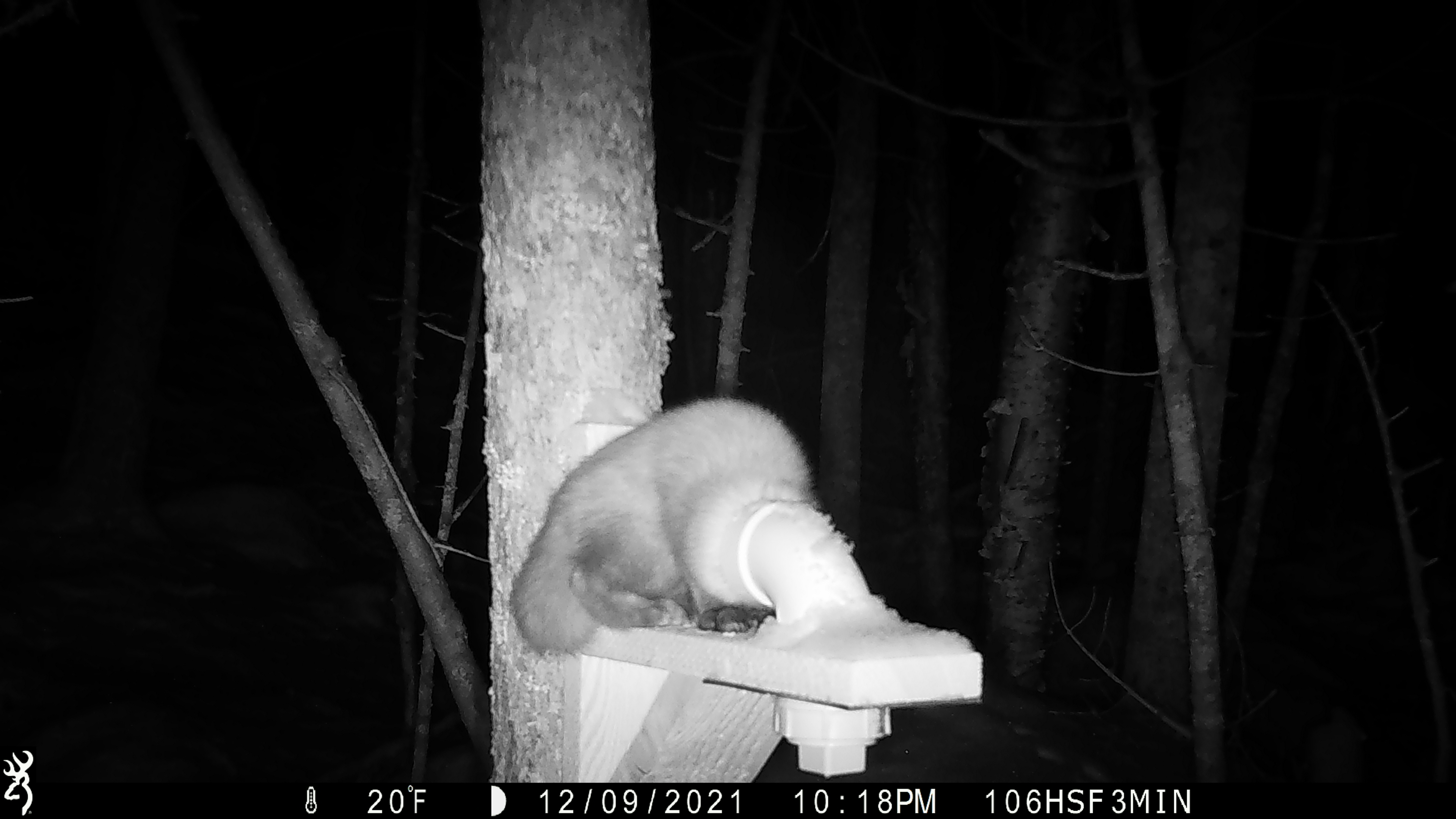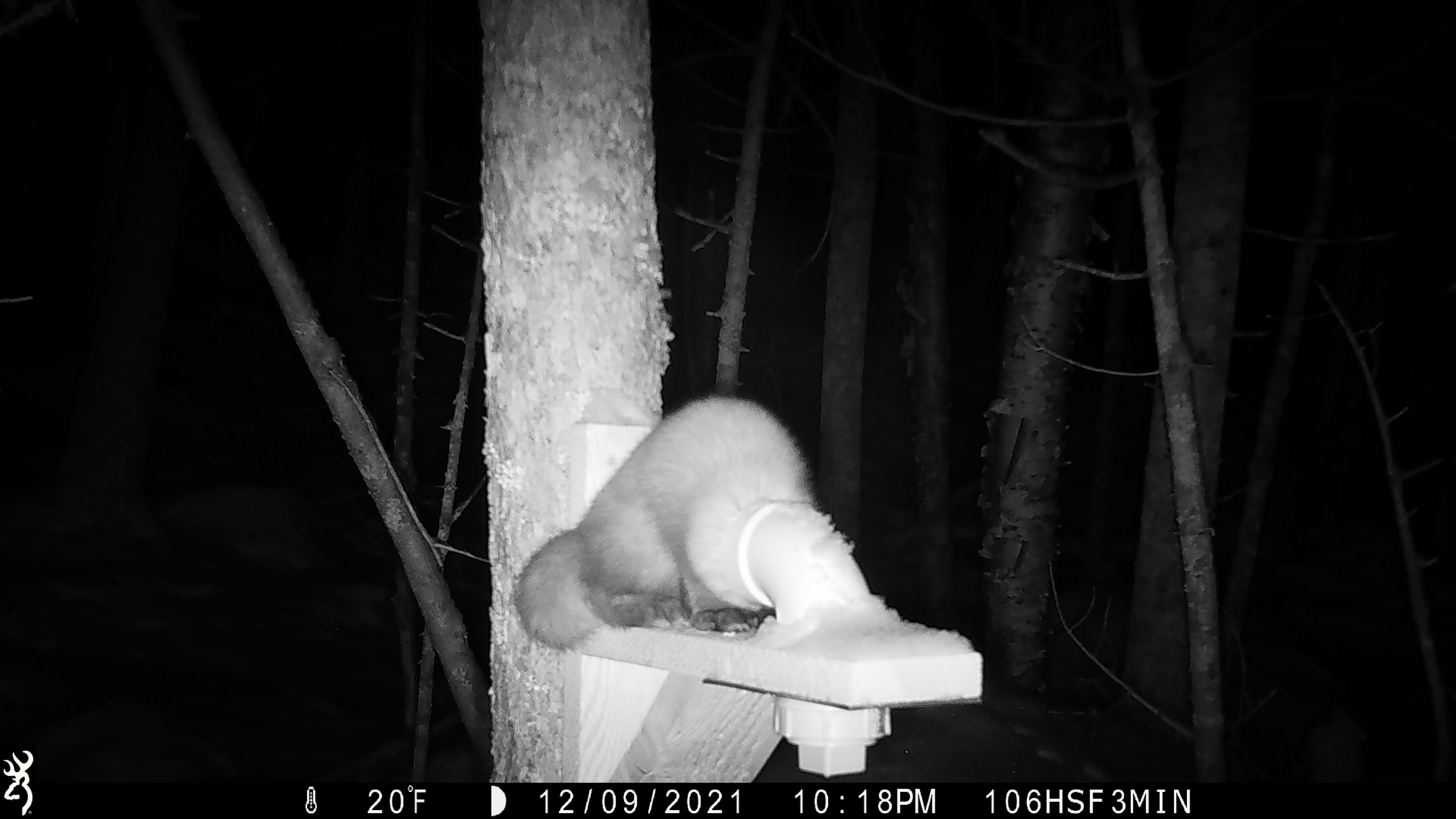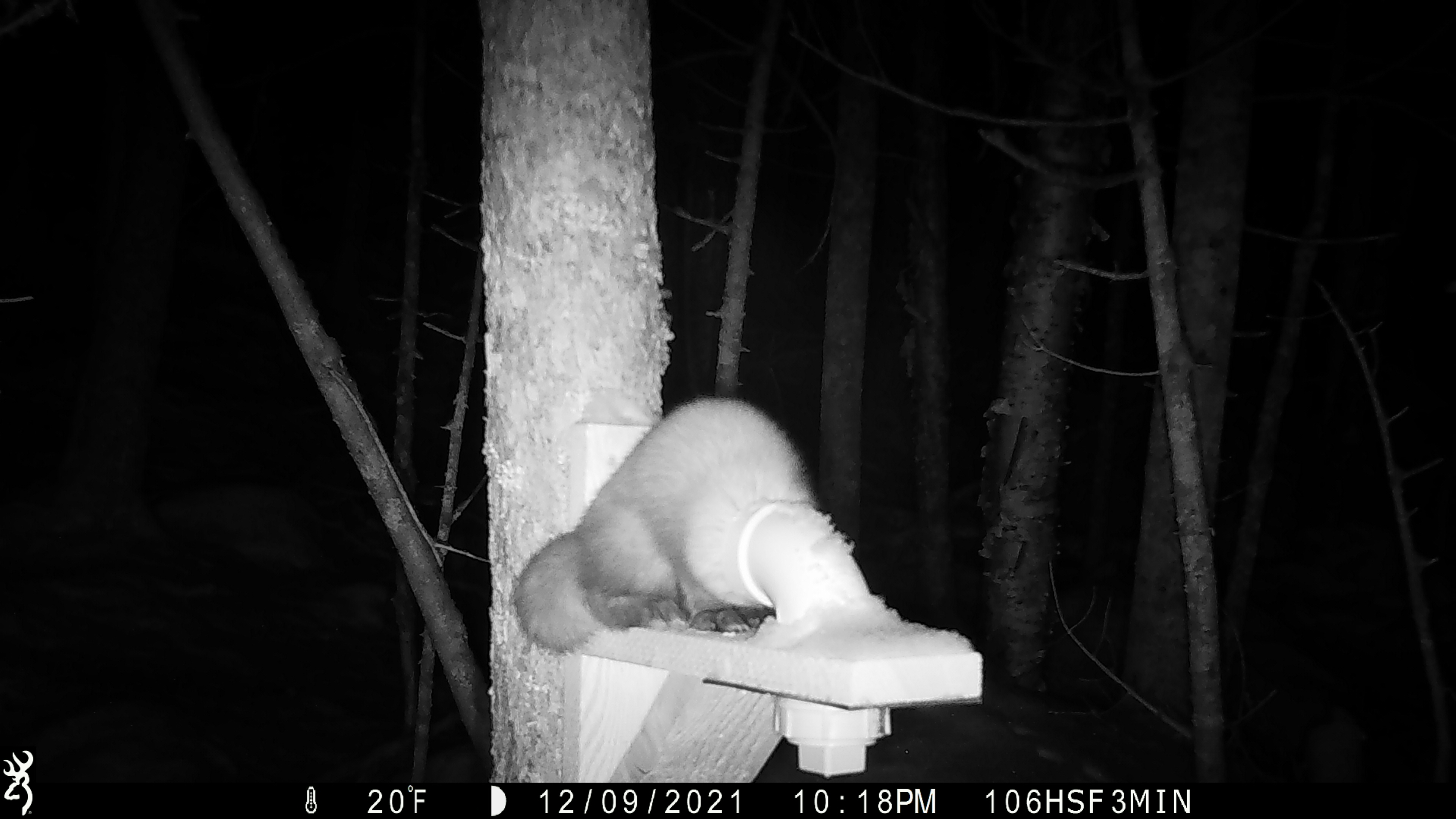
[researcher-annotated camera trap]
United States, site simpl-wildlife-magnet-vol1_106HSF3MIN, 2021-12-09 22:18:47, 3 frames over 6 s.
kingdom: Animalia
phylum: Chordata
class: Mammalia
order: Carnivora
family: Mustelidae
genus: Martes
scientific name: Martes americana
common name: american marten